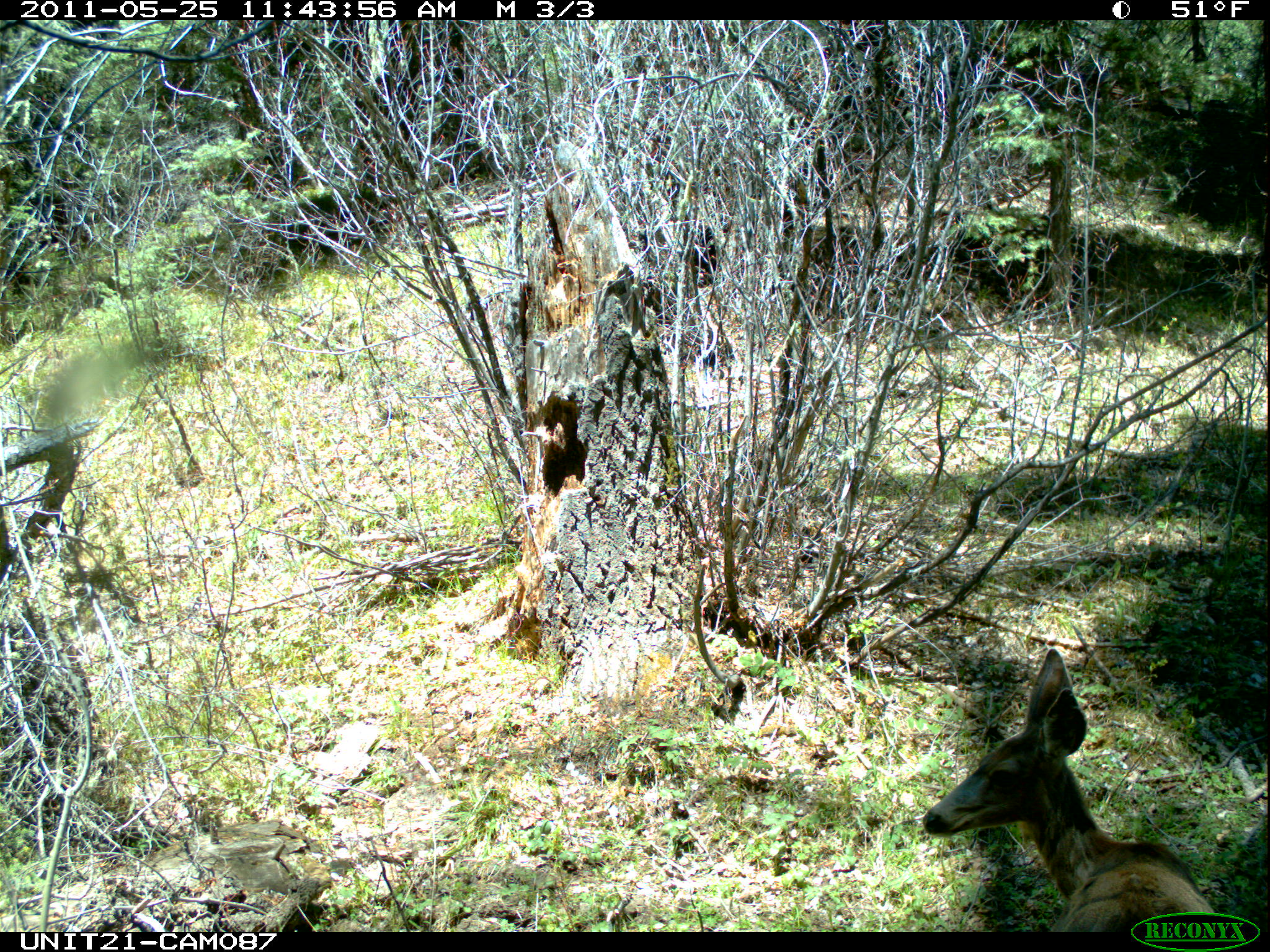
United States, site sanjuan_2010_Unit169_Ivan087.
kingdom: Animalia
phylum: Chordata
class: Mammalia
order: Artiodactyla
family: Cervidae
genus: Odocoileus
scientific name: Odocoileus hemionus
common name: mule deer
Odocoileus hemionus (mule deer).